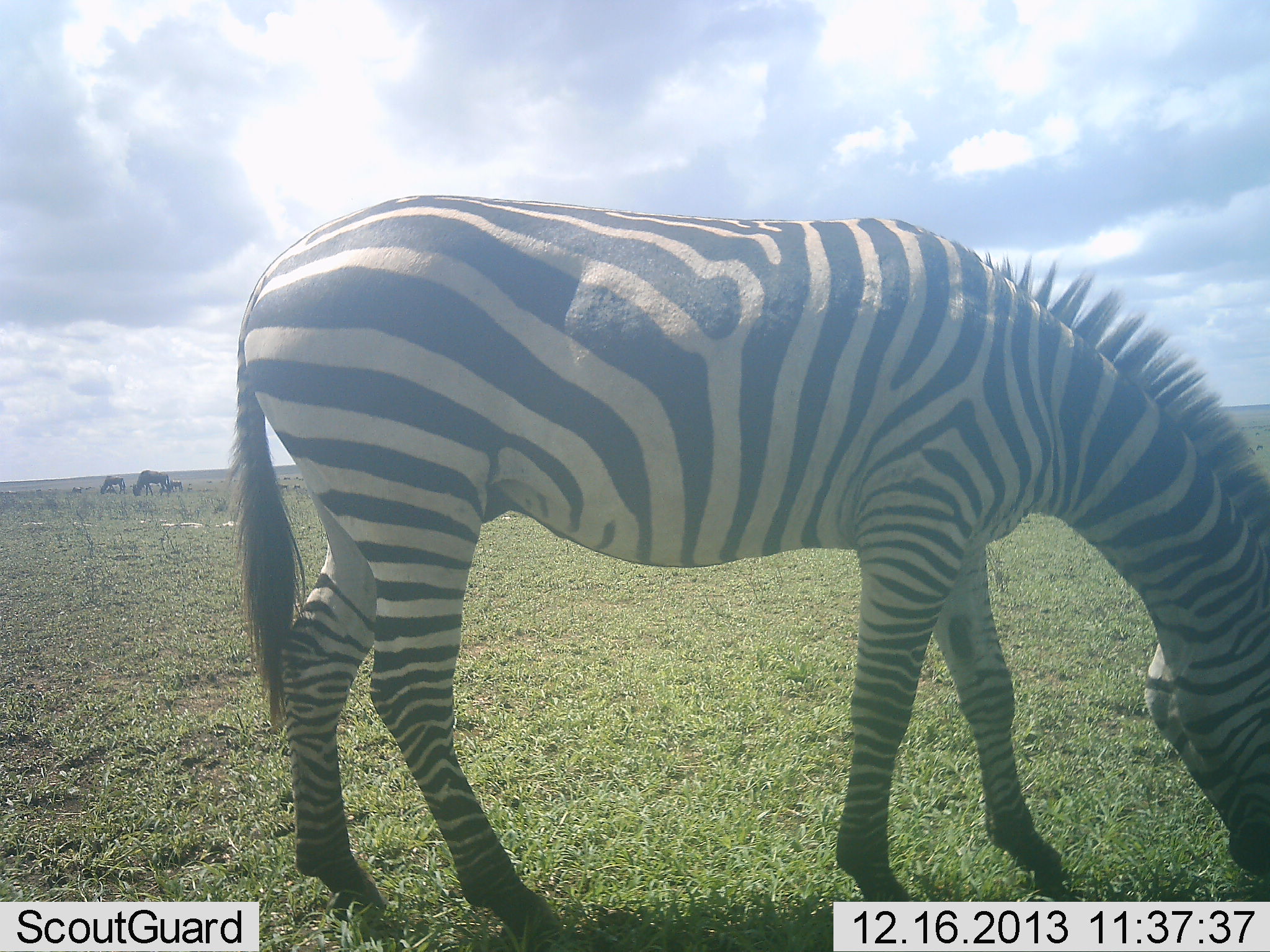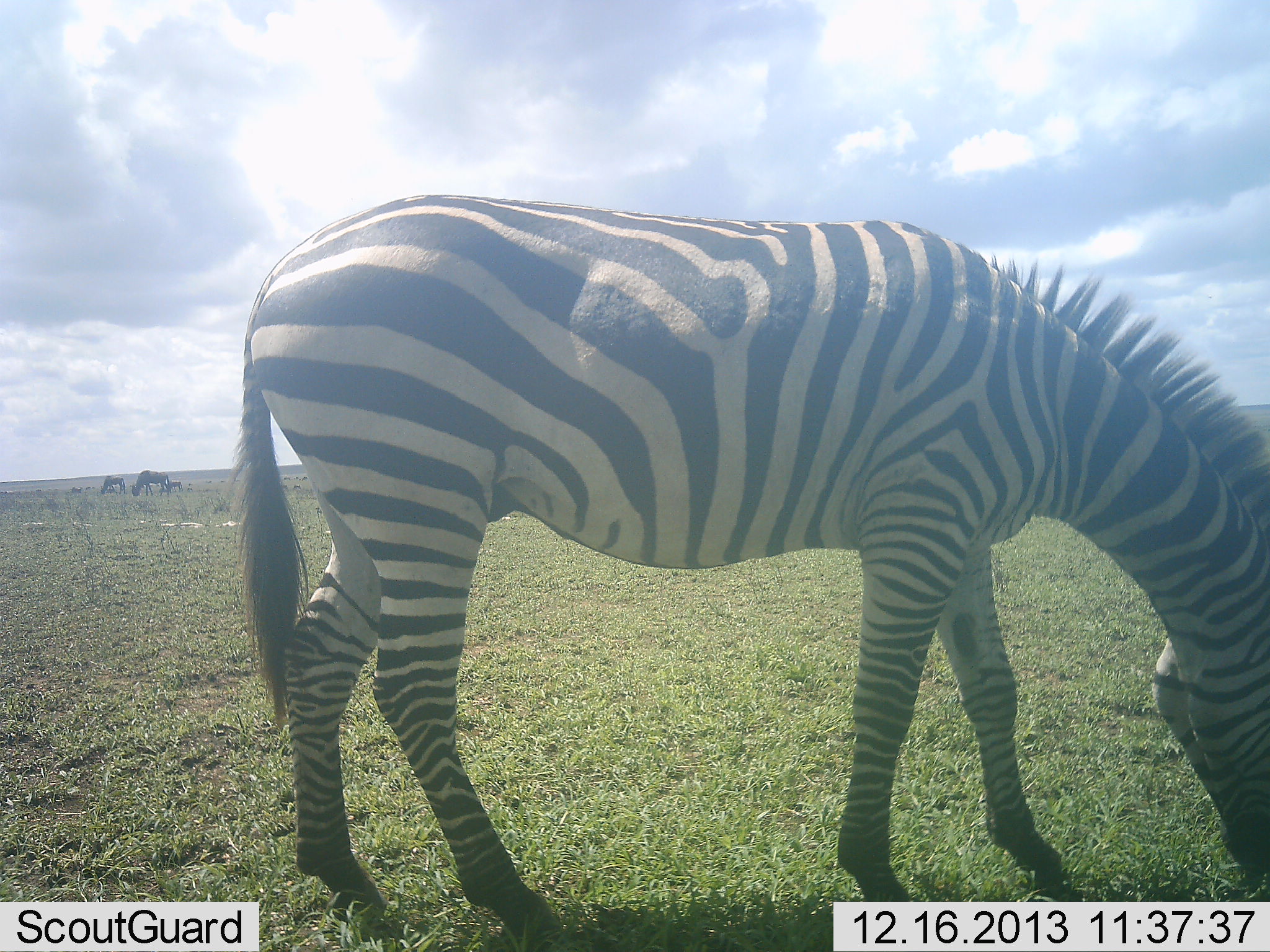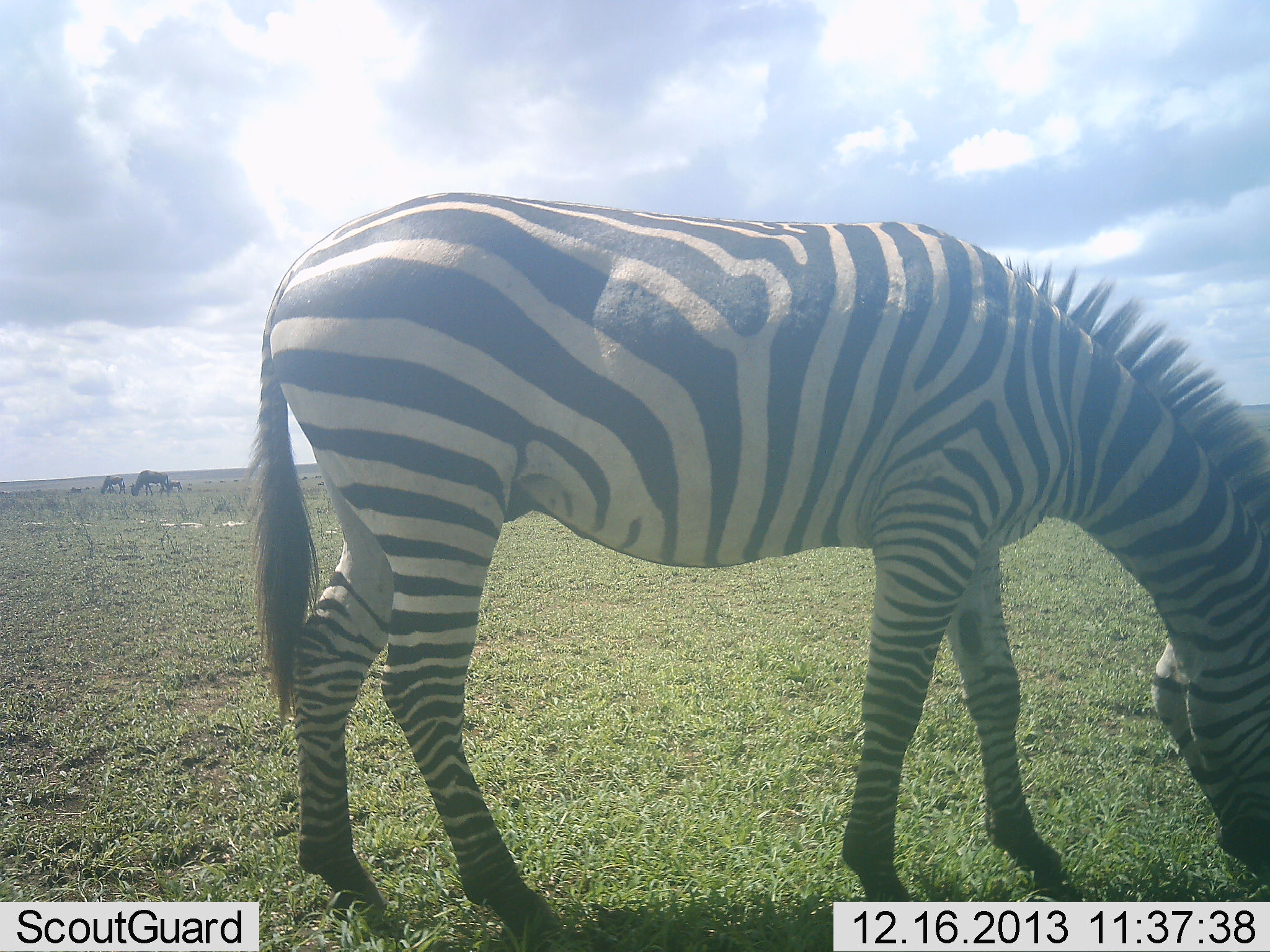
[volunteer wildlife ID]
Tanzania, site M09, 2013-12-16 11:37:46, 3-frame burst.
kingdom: Animalia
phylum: Chordata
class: Mammalia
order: Perissodactyla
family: Equidae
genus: Equus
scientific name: Equus quagga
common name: plains zebra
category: zebra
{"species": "zebra (plains zebra) (Equus quagga)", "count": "1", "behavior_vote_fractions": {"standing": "14%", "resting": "0%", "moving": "7%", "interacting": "7%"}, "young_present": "7%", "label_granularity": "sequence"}